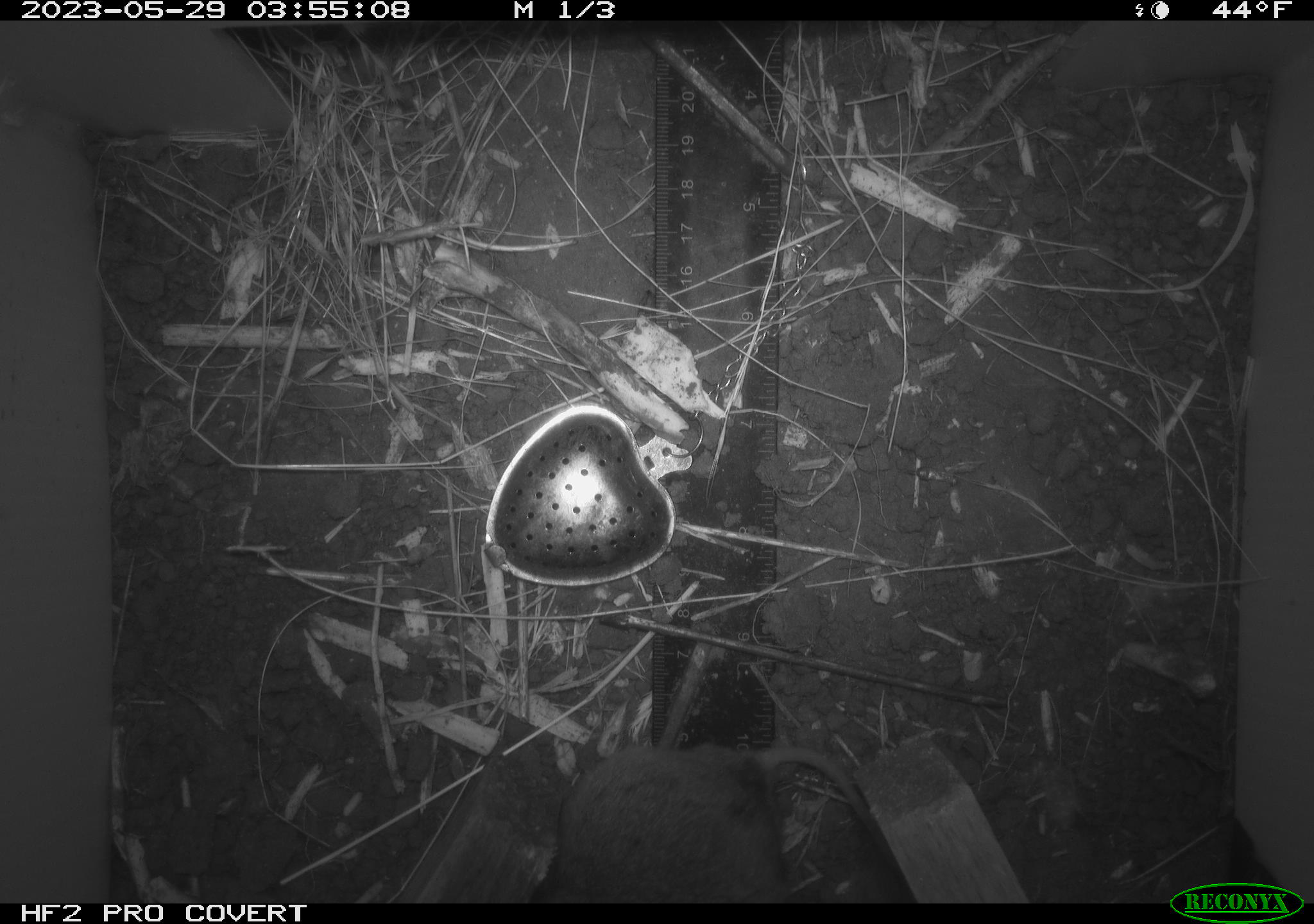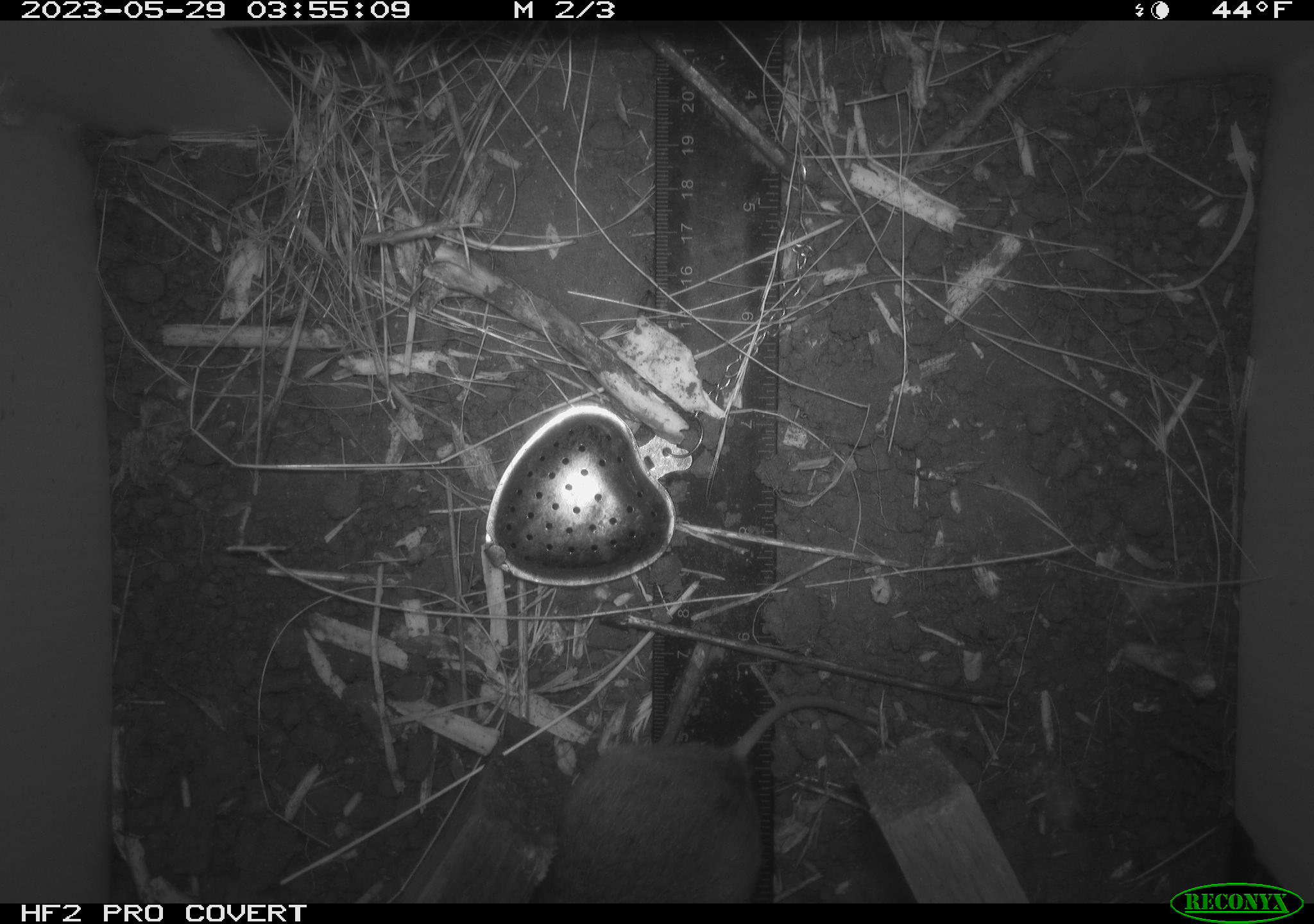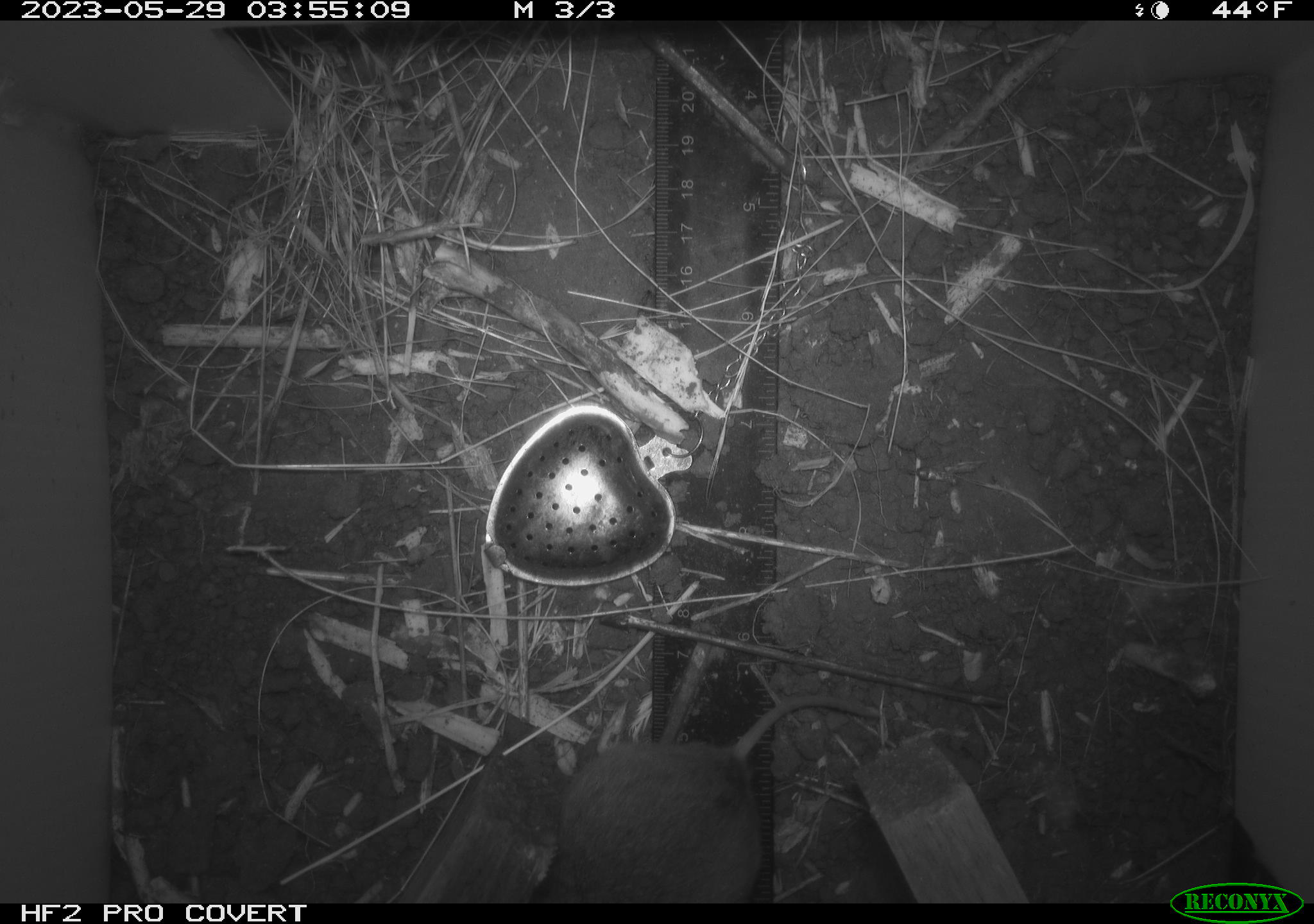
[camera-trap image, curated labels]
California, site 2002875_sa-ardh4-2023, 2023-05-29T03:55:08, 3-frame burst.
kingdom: Animalia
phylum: Chordata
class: Mammalia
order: Rodentia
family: Cricetidae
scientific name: Arvicolinae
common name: voles, lemmings, and muskrats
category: arvicolinae subfamily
Arvicolinae subfamily (voles, lemmings, and muskrats) (Arvicolinae).